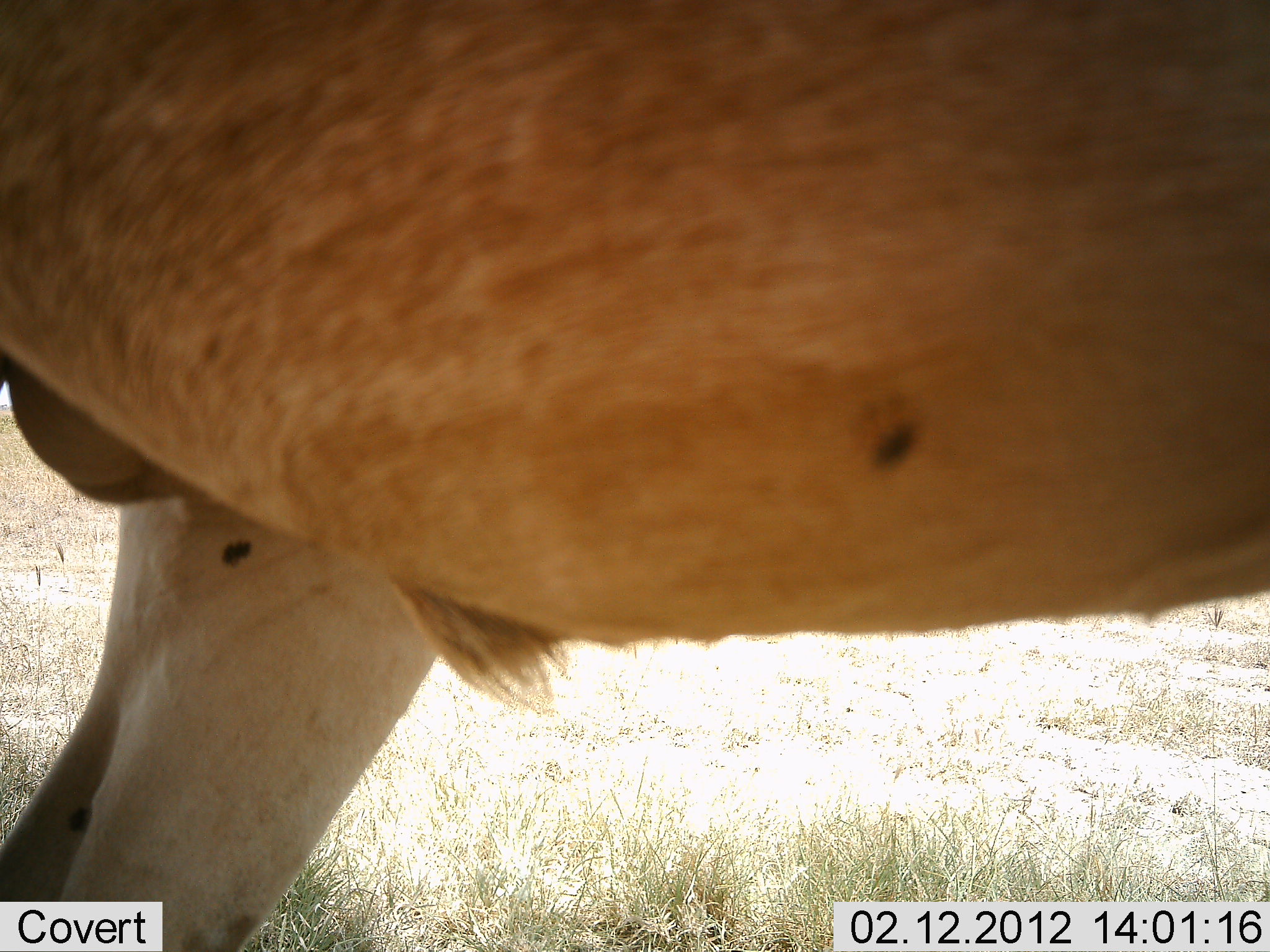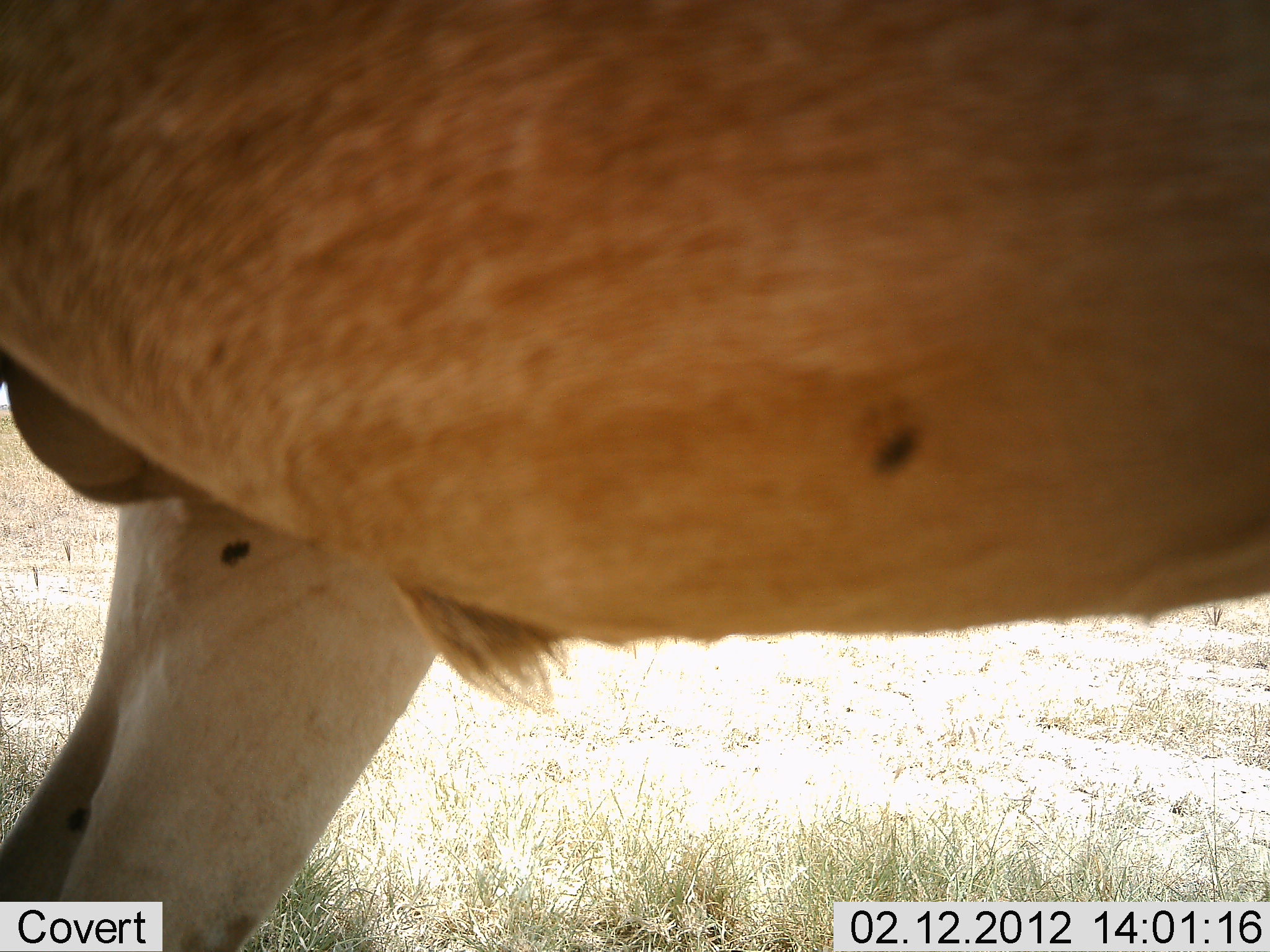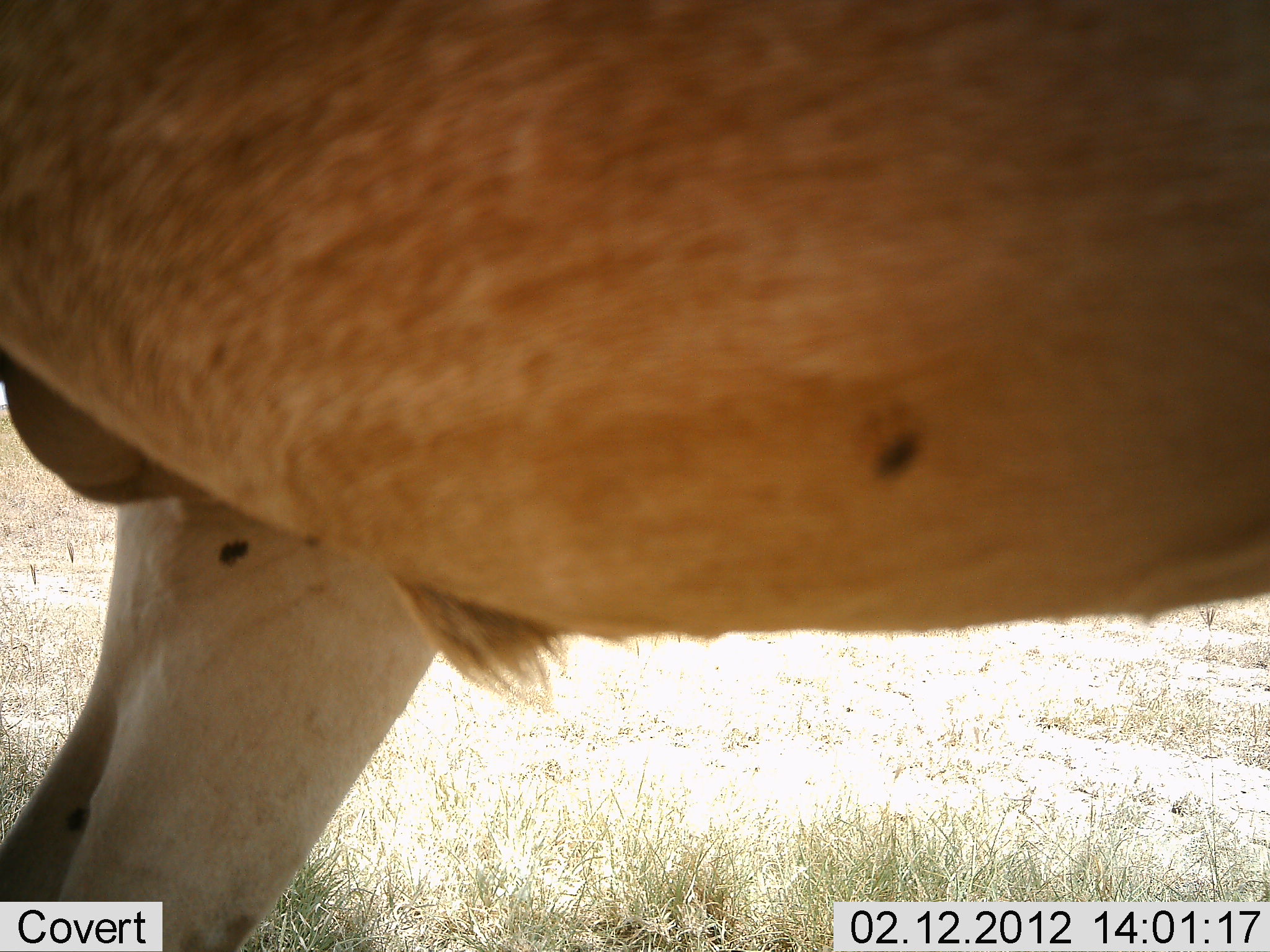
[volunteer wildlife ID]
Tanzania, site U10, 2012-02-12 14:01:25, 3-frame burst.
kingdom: Animalia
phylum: Chordata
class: Mammalia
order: Artiodactyla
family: Bovidae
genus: Alcelaphus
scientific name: Alcelaphus buselaphus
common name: hartebeest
Hartebeest (Alcelaphus buselaphus), count 1. Behavior (volunteer vote fractions): standing 96%, resting 8%, moving 0%, interacting 4%. Young present (vote fraction): 0%. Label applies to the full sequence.